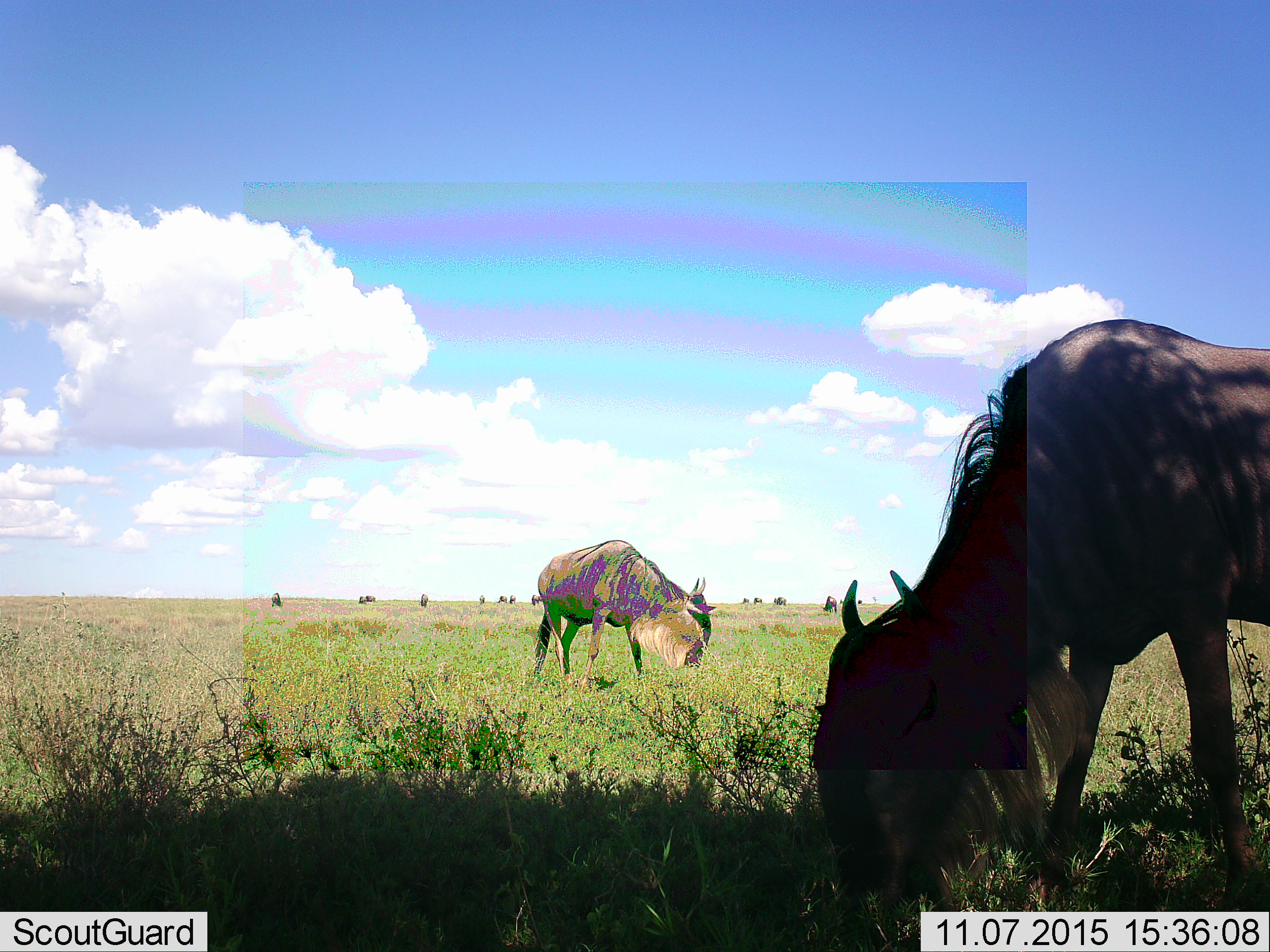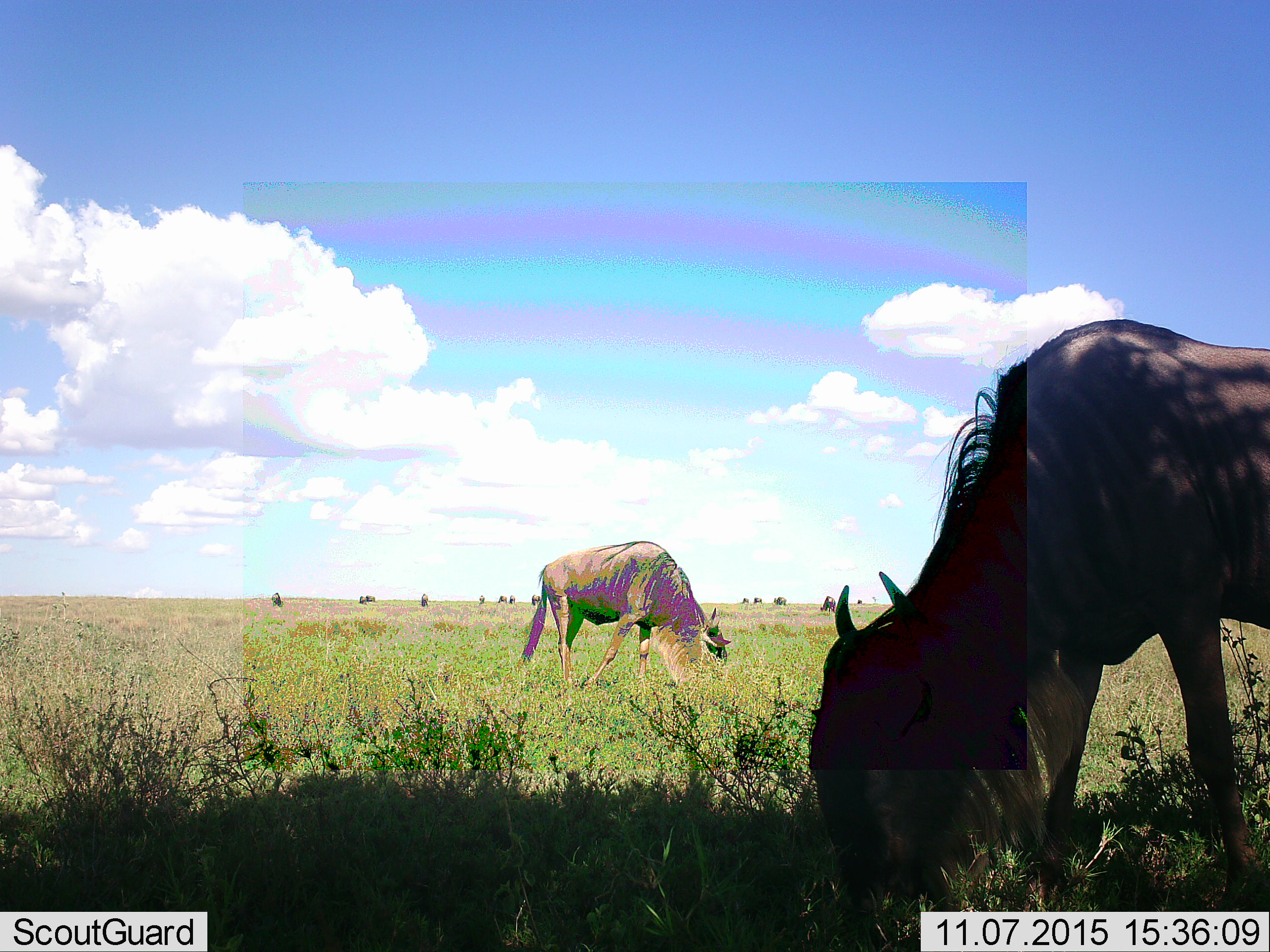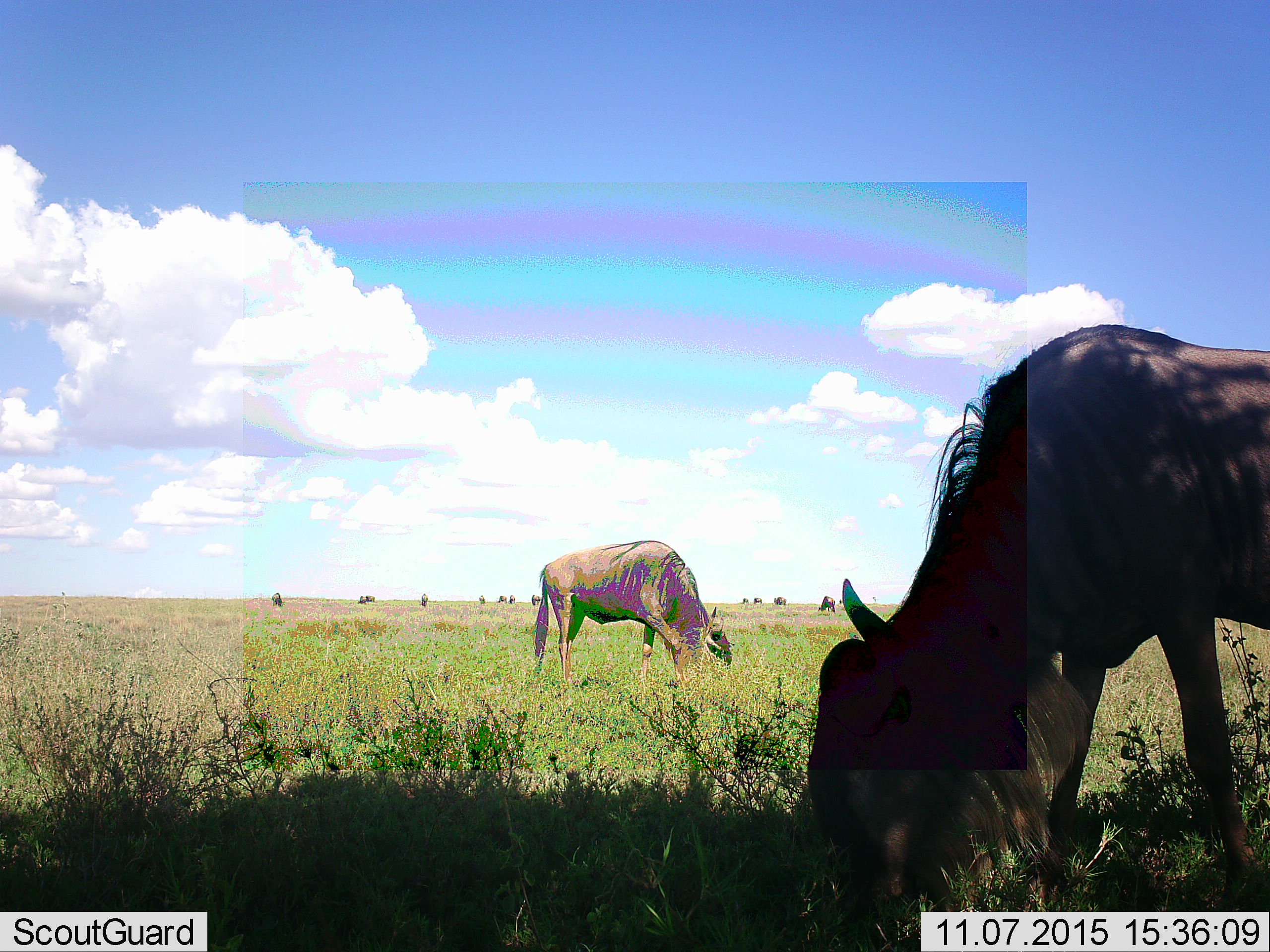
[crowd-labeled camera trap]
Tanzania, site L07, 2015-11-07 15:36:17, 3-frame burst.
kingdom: Animalia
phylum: Chordata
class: Mammalia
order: Artiodactyla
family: Bovidae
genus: Connochaetes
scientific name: Connochaetes taurinus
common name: blue wildebeest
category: wildebeest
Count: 11-50.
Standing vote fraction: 50%.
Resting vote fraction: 0%.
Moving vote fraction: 12%.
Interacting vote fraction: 0%.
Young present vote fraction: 0%.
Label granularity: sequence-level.